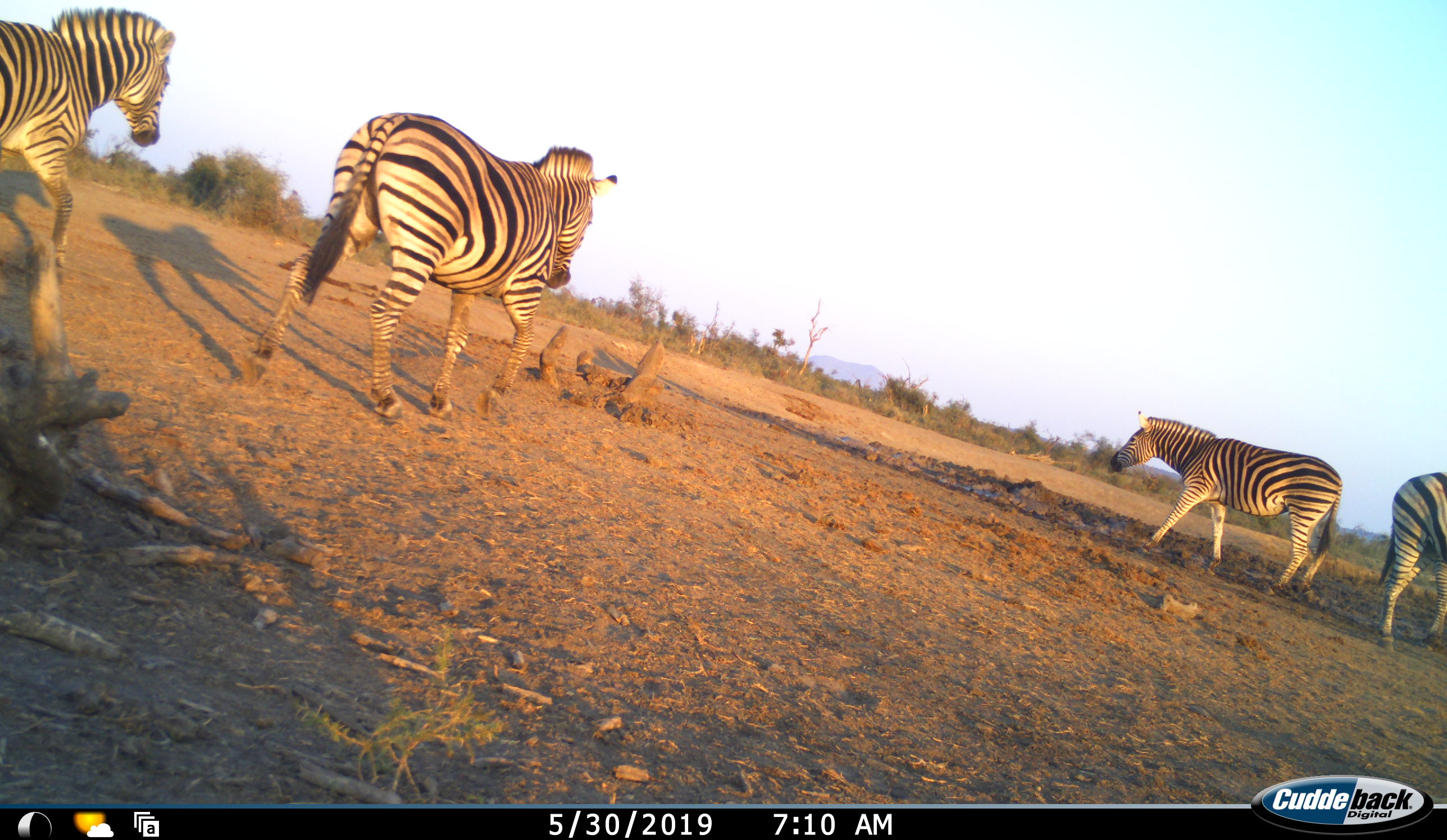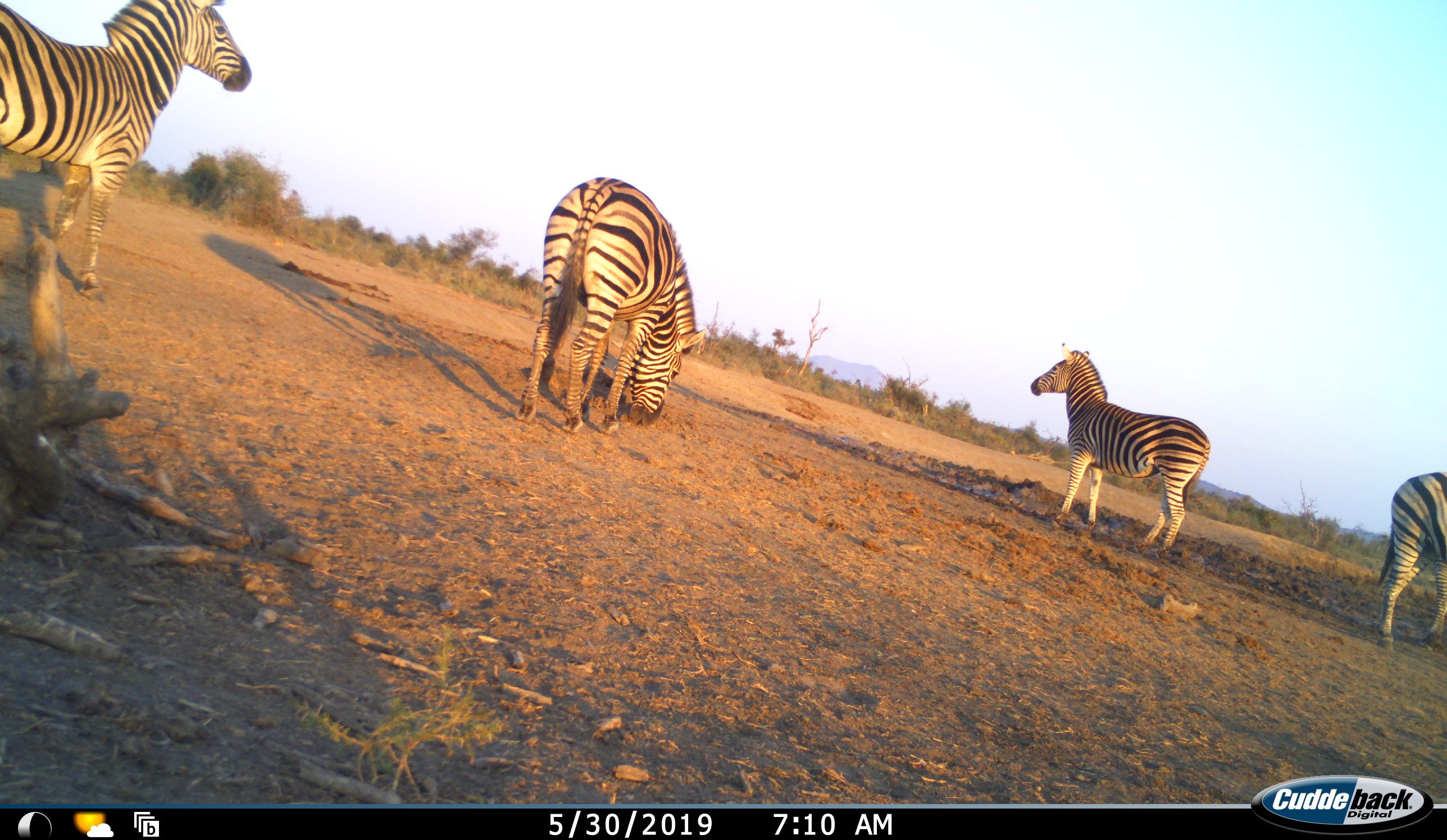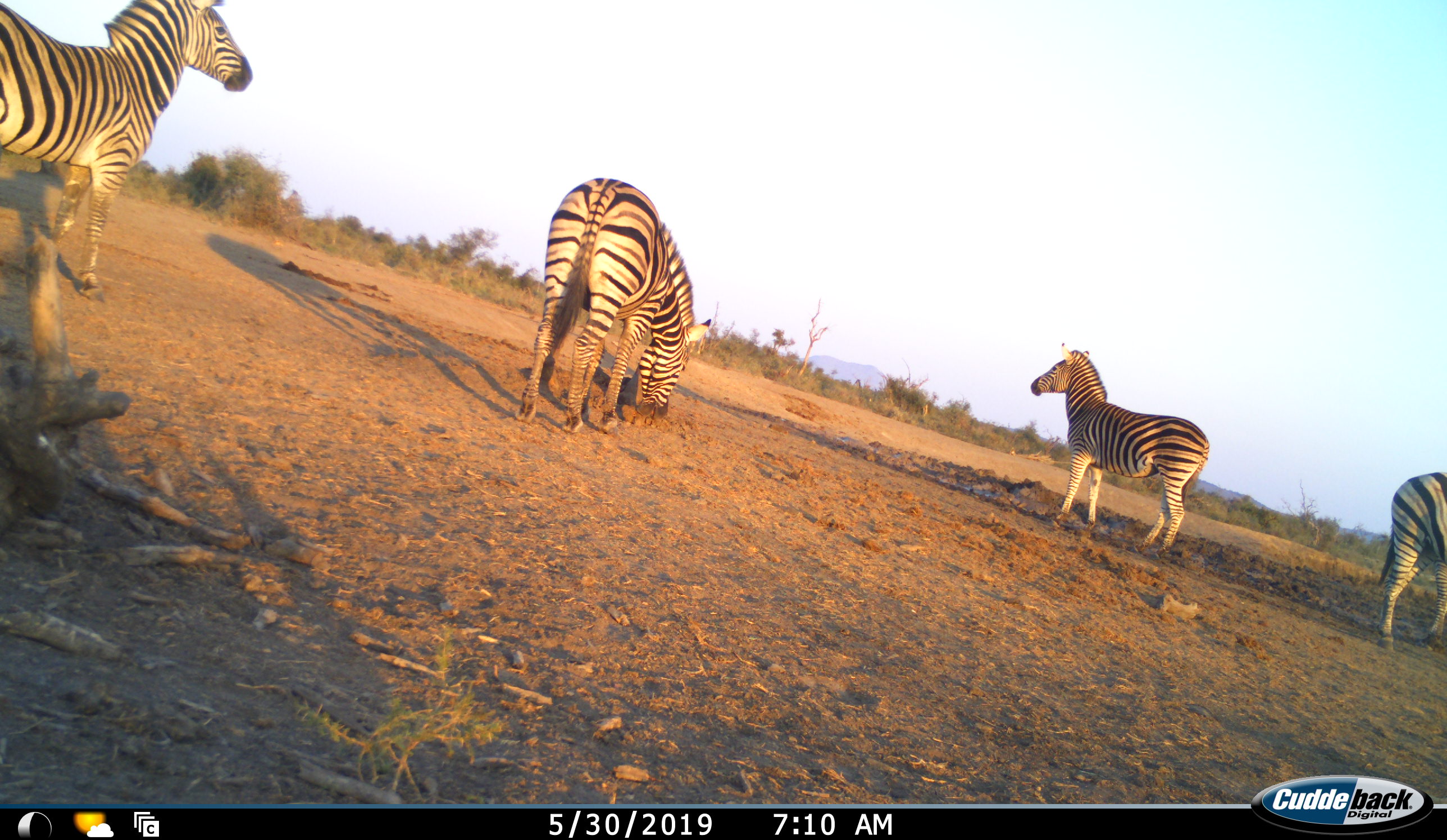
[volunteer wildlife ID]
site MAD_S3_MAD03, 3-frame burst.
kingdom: Animalia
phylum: Chordata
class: Mammalia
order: Perissodactyla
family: Equidae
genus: Equus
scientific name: Equus quagga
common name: plains zebra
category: zebraplains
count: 4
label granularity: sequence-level